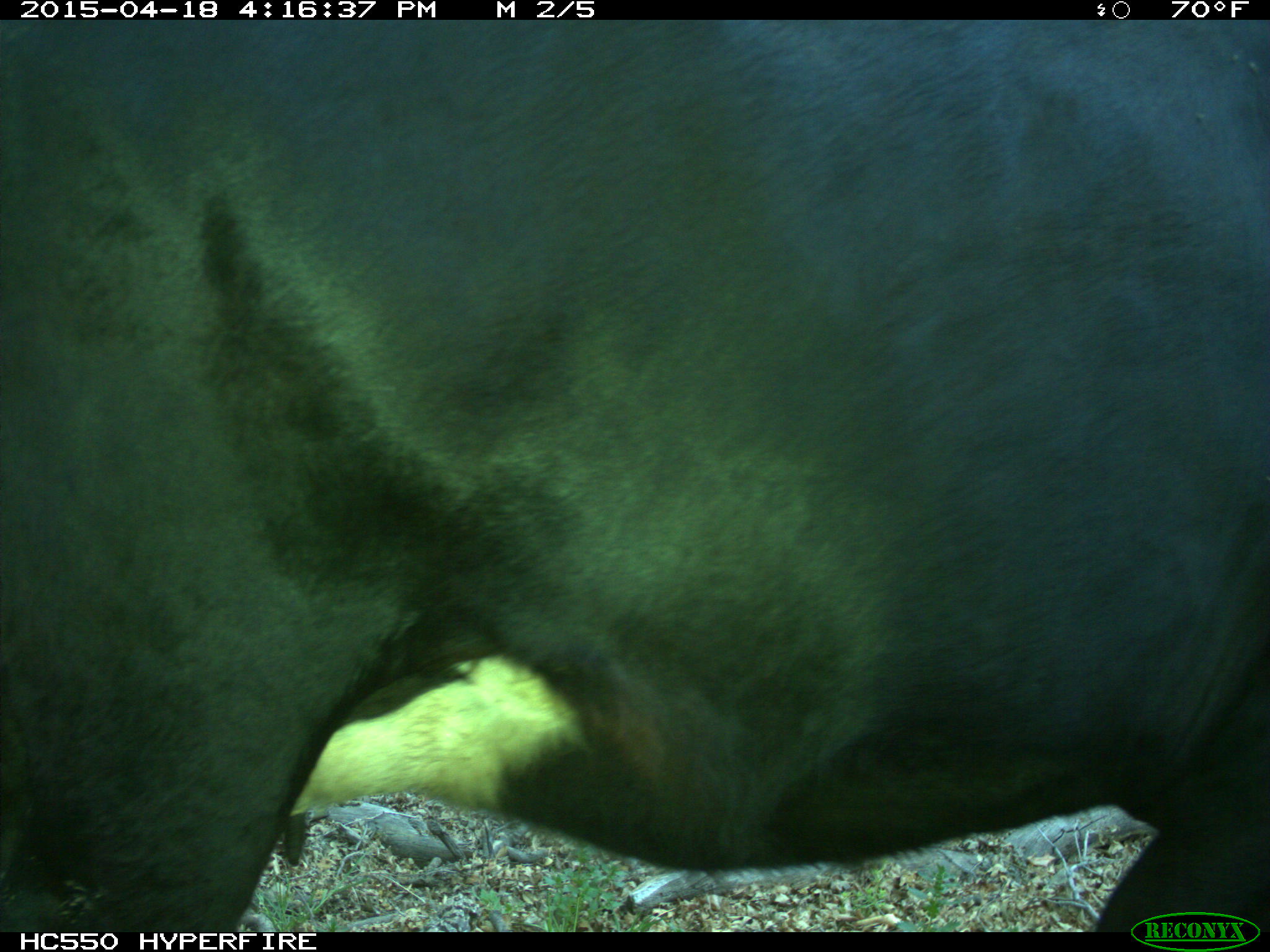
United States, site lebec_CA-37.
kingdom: Animalia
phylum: Chordata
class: Mammalia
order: Artiodactyla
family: Bovidae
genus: Bos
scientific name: Bos taurus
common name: domestic cow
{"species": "Bos taurus (domestic cow)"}